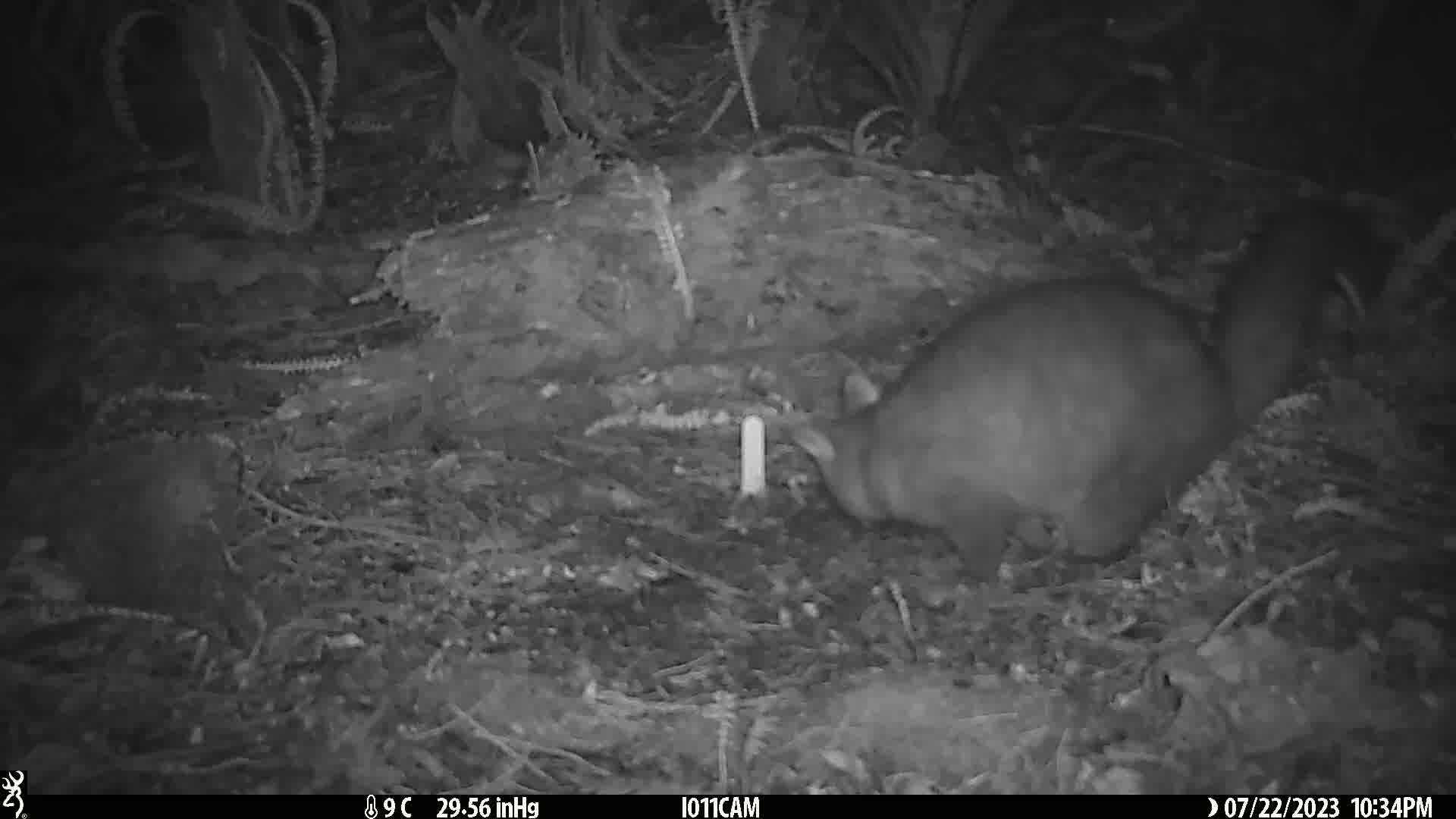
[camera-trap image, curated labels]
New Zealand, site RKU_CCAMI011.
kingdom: Animalia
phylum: Chordata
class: Mammalia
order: Diprotodontia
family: Phalangeridae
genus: Trichosurus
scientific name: Trichosurus vulpecula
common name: common brushtail possum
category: possum